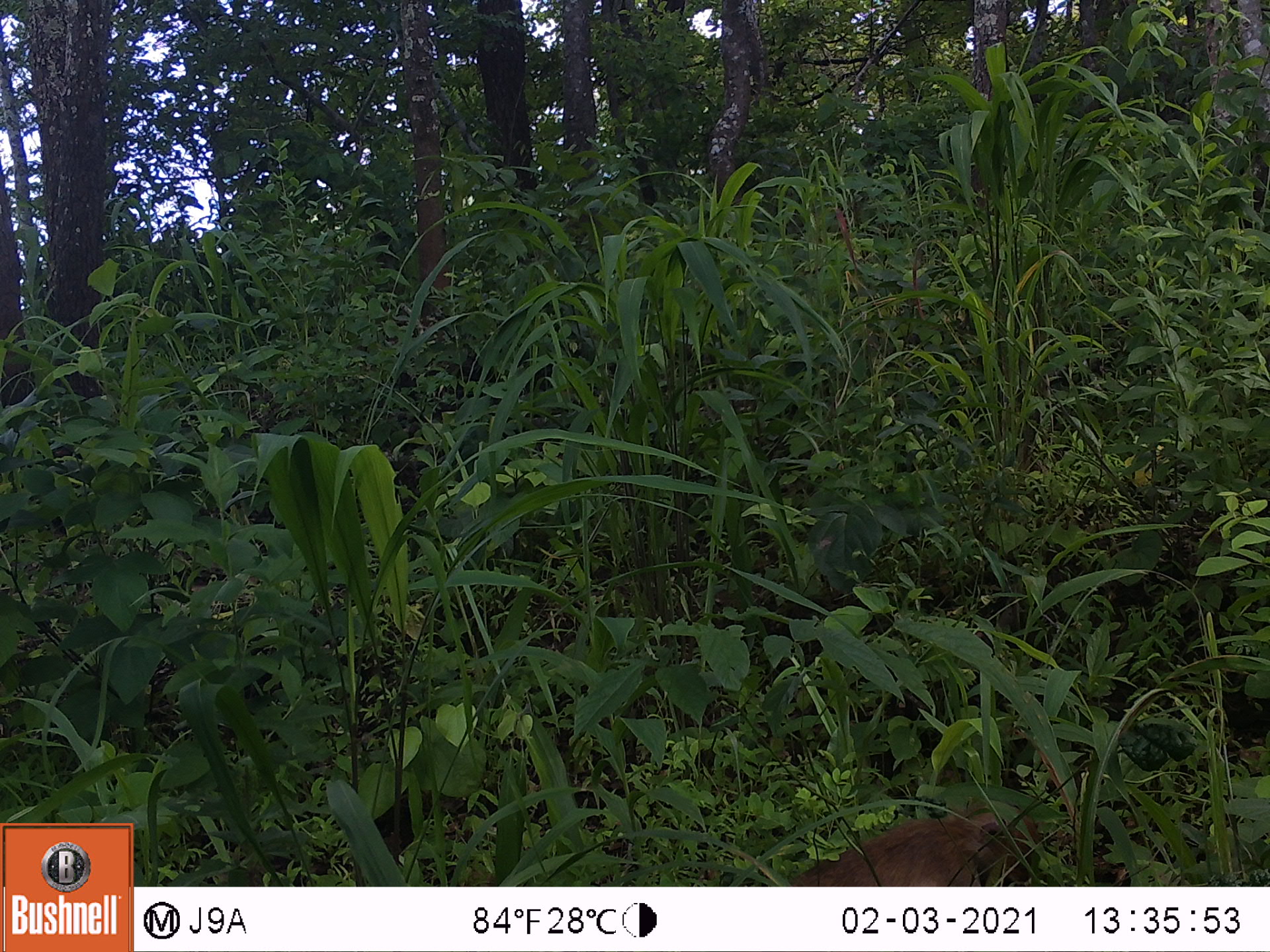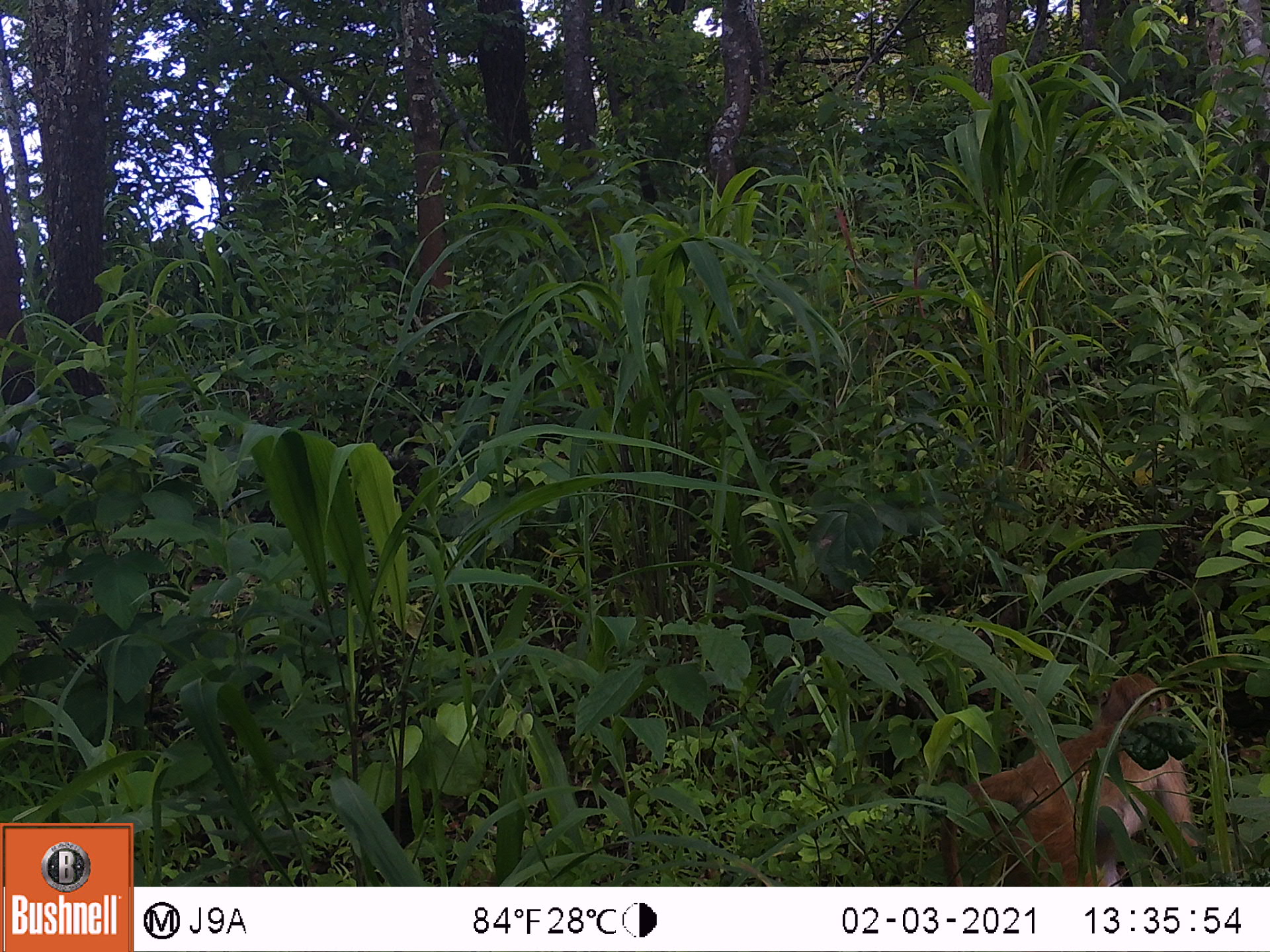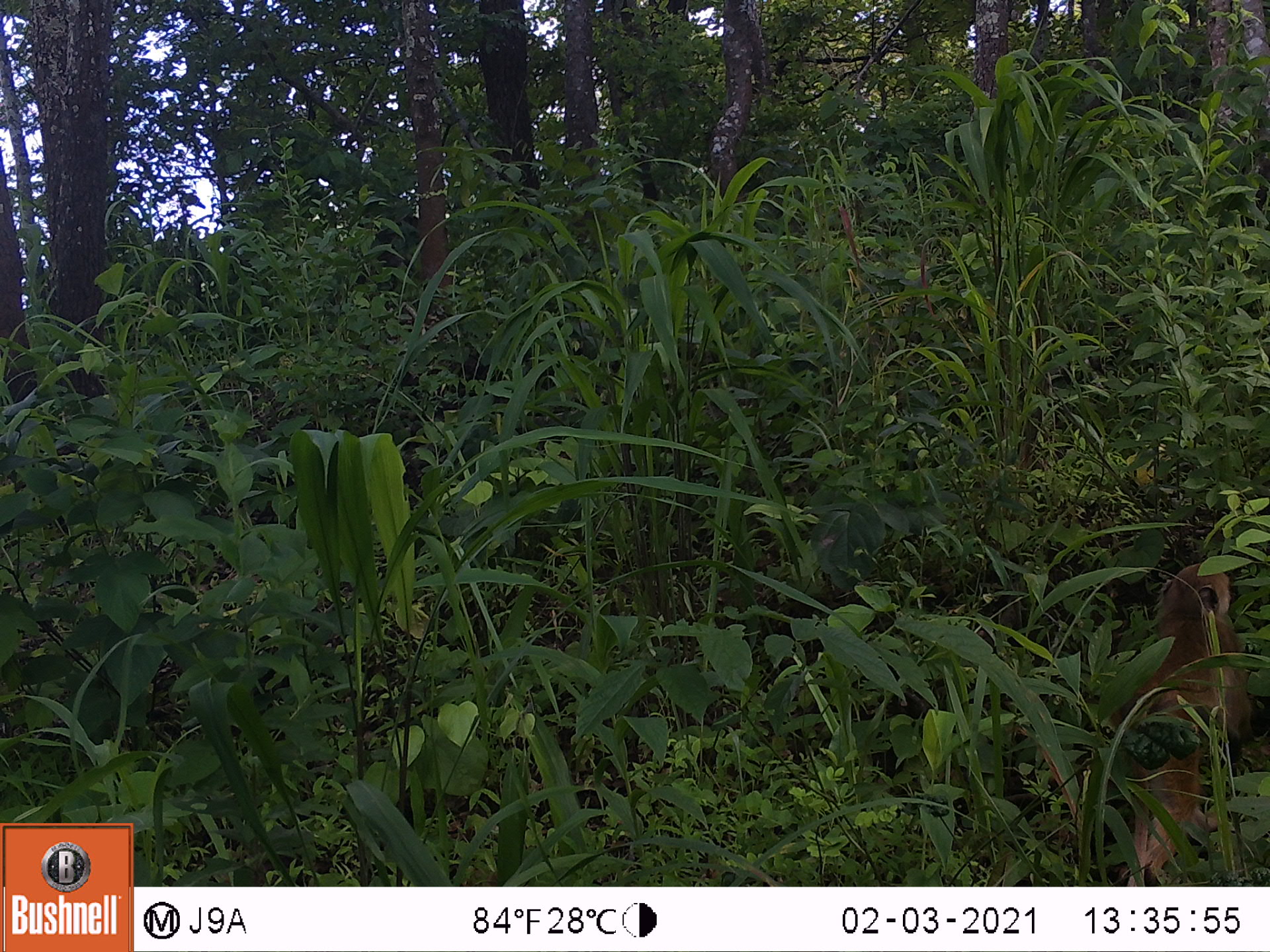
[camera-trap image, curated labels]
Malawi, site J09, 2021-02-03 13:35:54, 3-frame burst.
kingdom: Animalia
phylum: Chordata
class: Mammalia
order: Primates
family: Cercopithecidae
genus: Papio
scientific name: Papio cynocephalus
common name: yellow baboon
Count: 1.